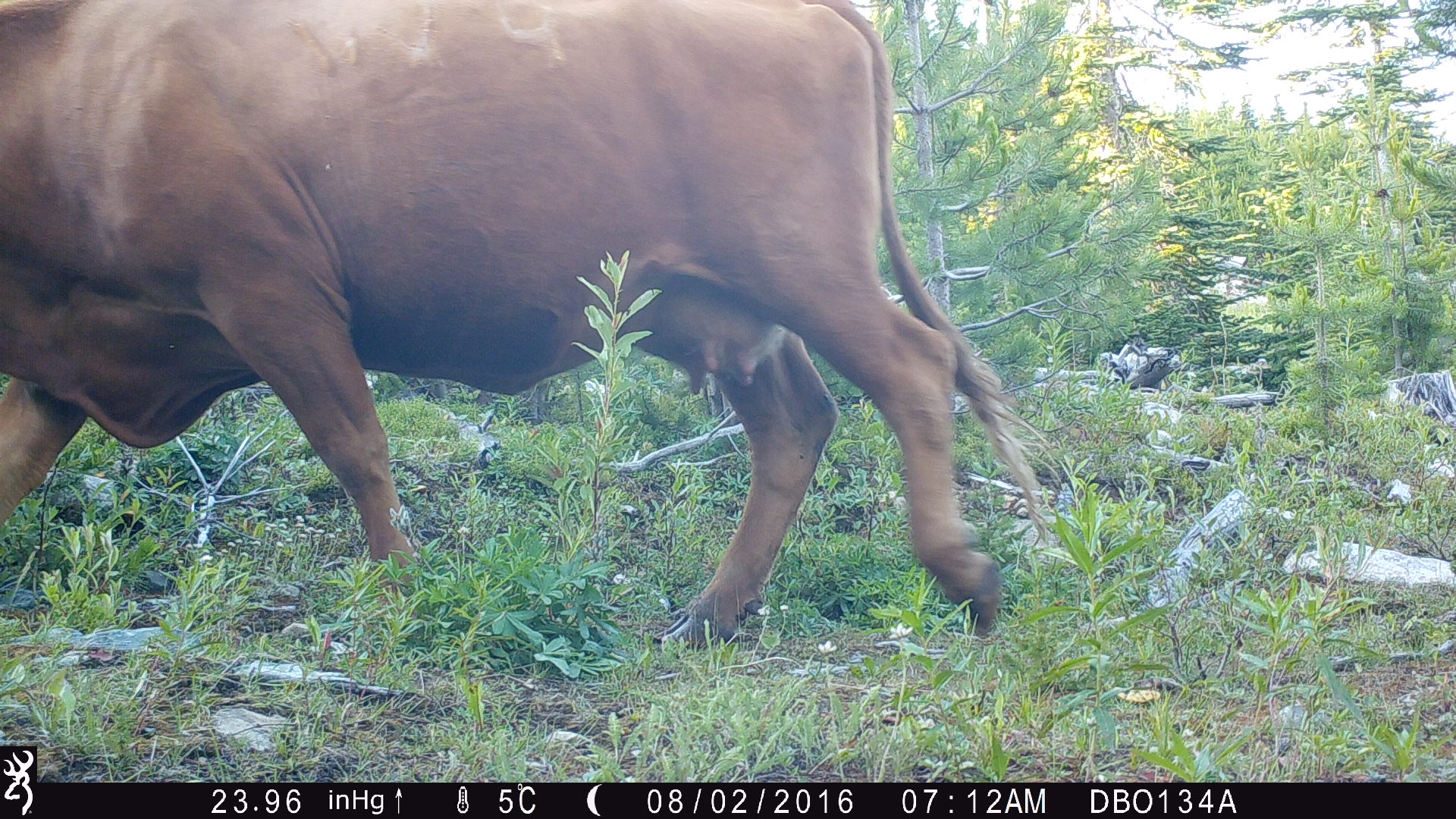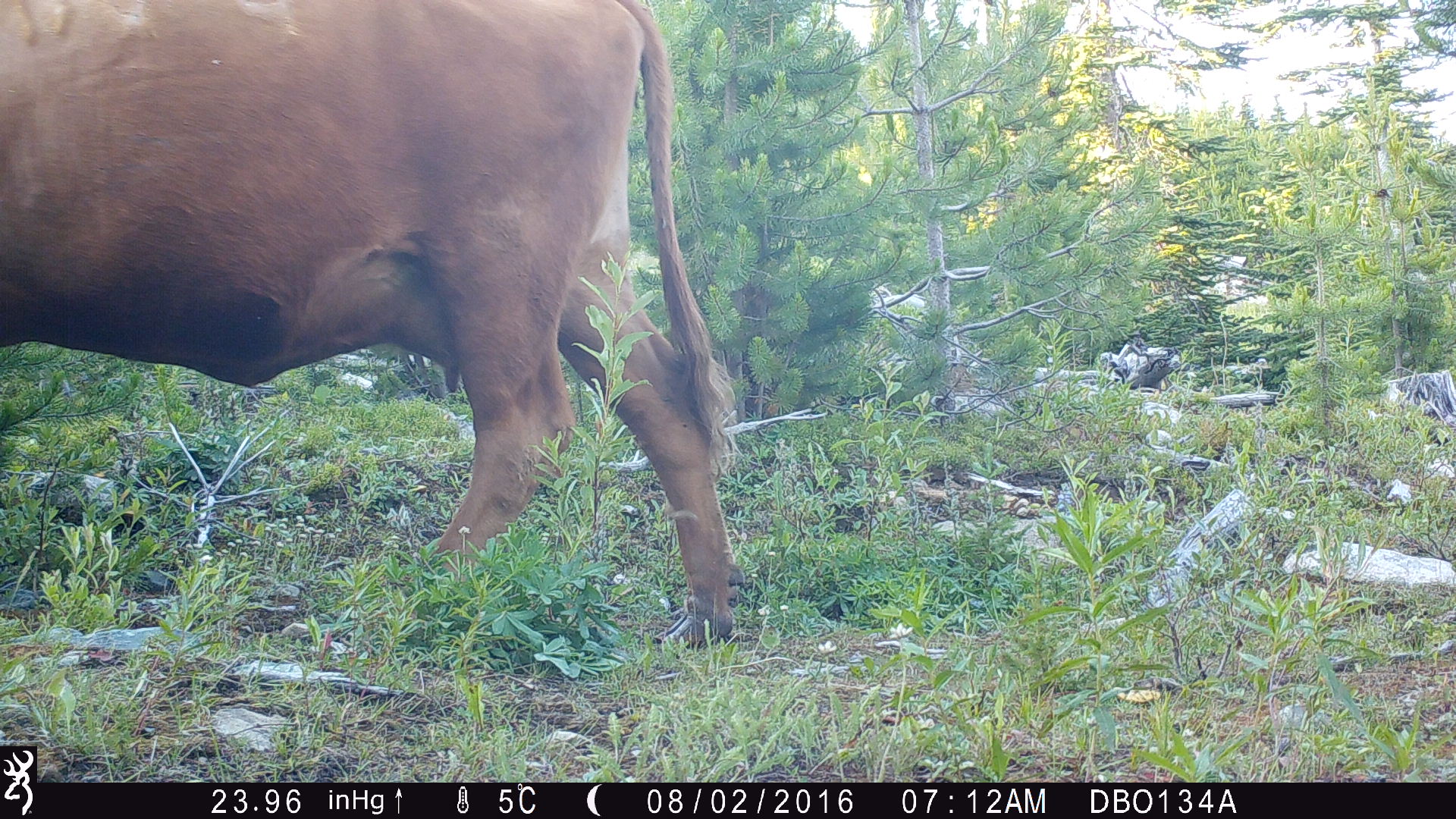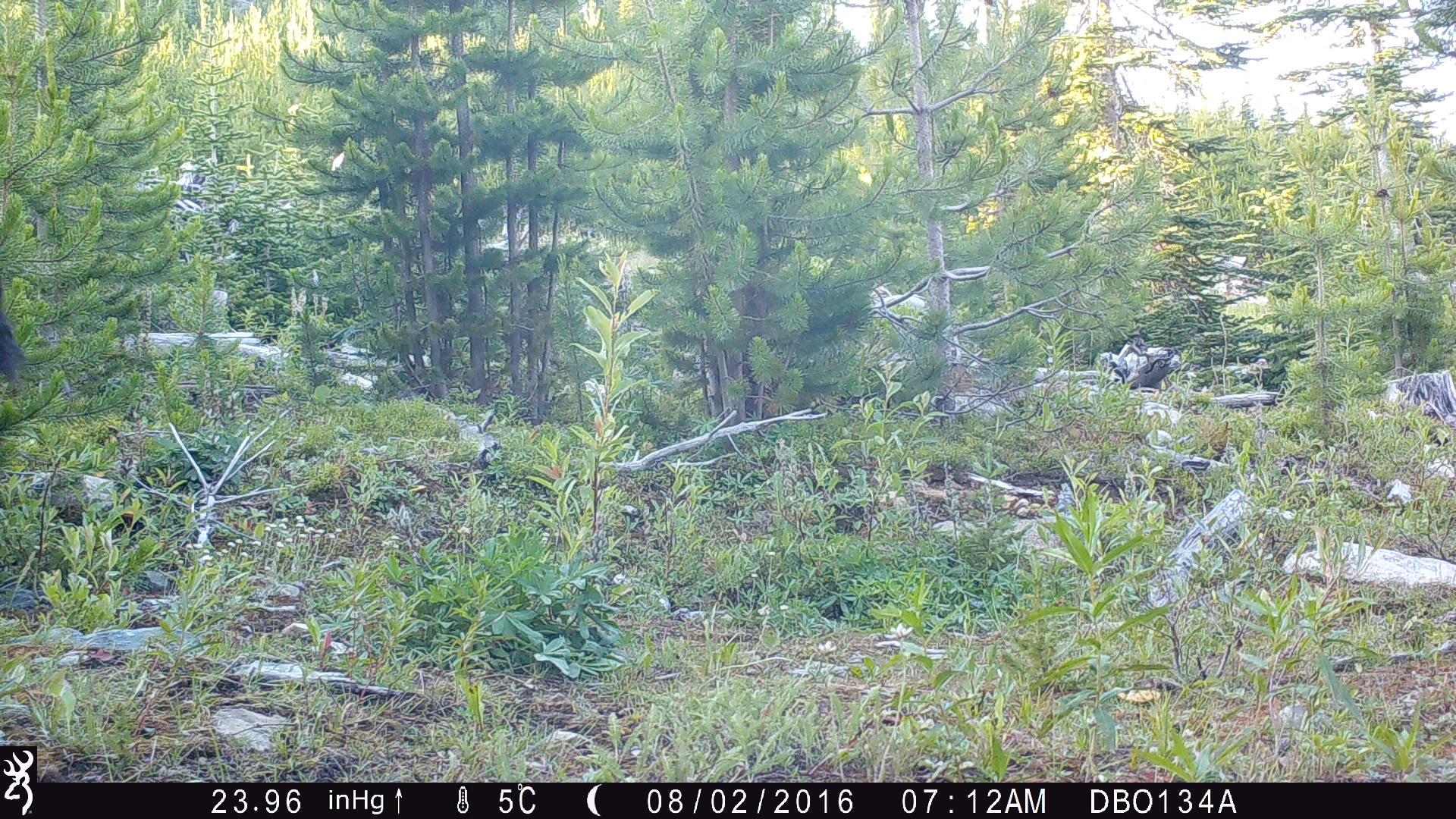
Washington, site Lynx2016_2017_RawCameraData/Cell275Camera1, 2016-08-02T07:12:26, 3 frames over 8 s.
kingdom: Animalia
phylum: Chordata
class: Mammalia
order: Artiodactyla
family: Bovidae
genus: Bos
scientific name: Bos taurus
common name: domestic cattle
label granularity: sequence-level